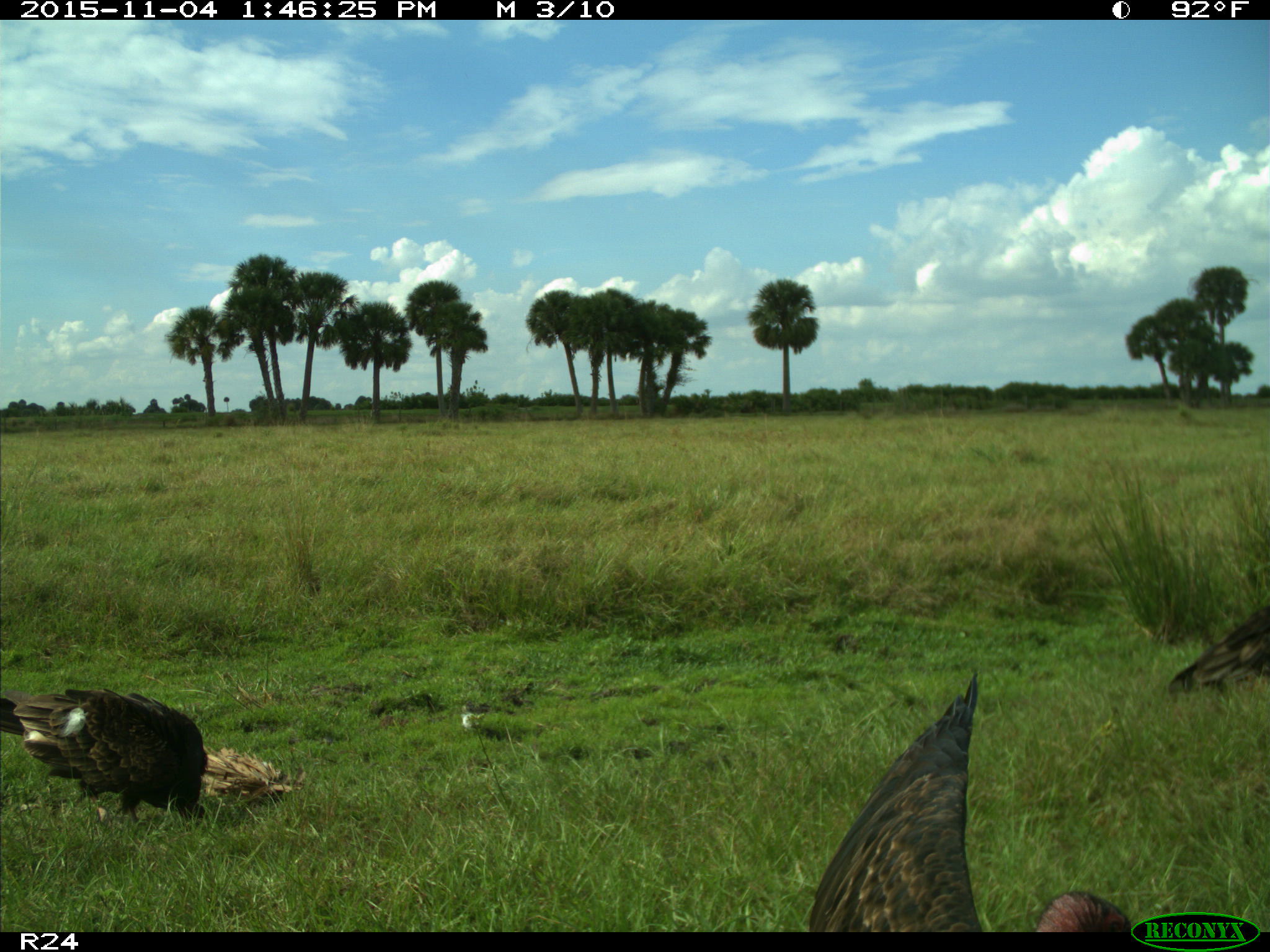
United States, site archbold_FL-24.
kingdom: Animalia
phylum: Chordata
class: Aves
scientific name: Aves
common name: birds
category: unidentified bird